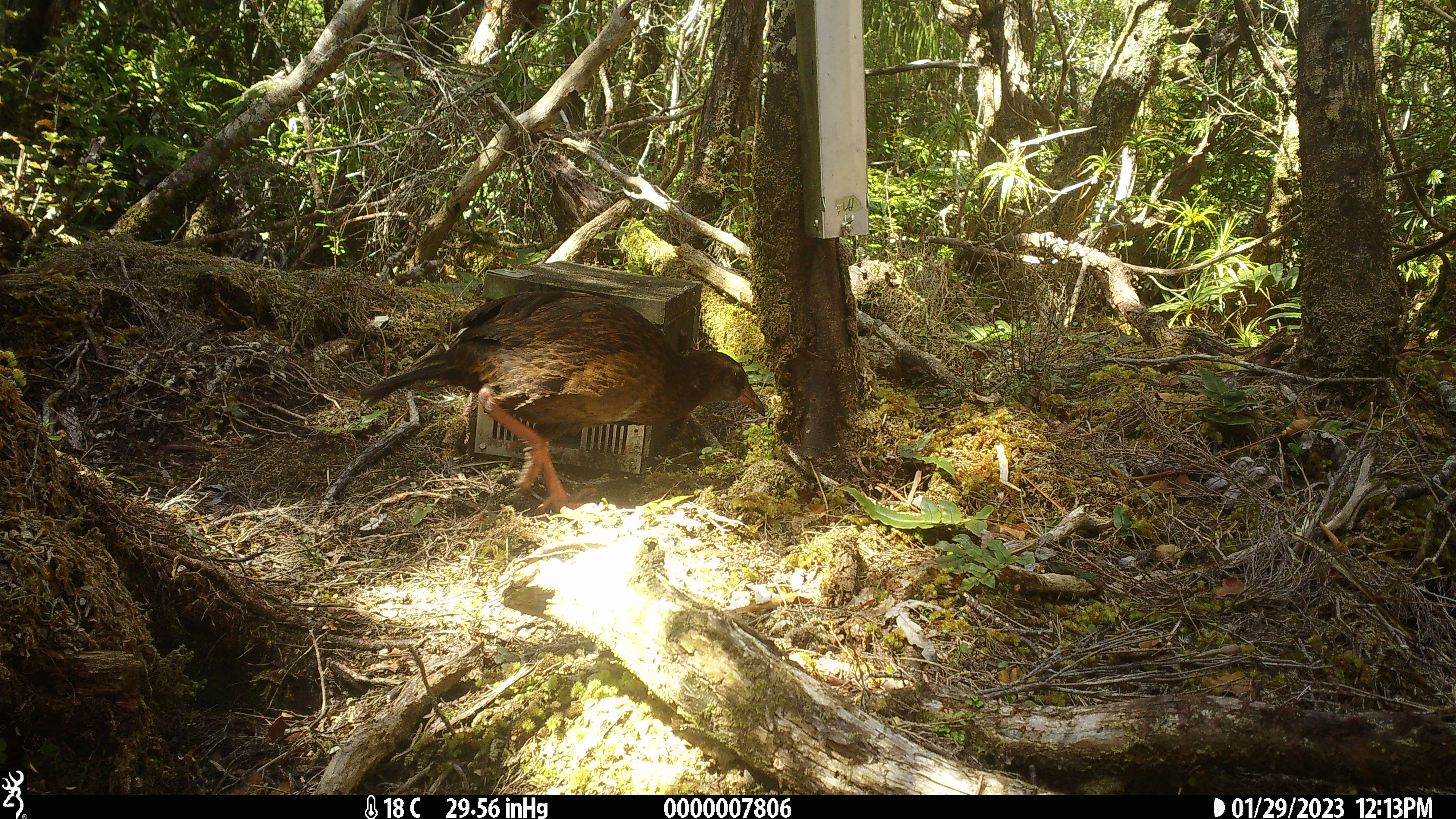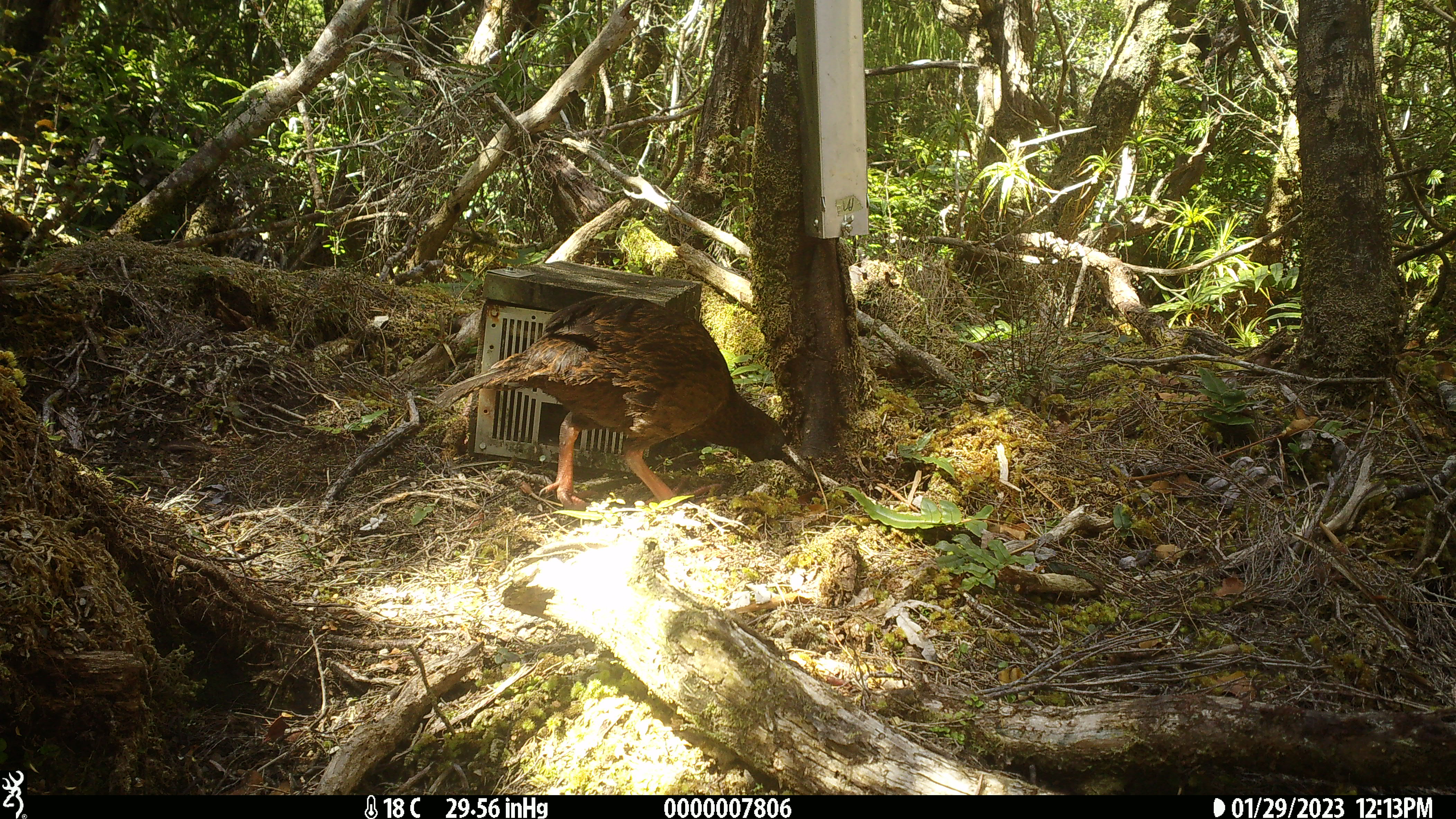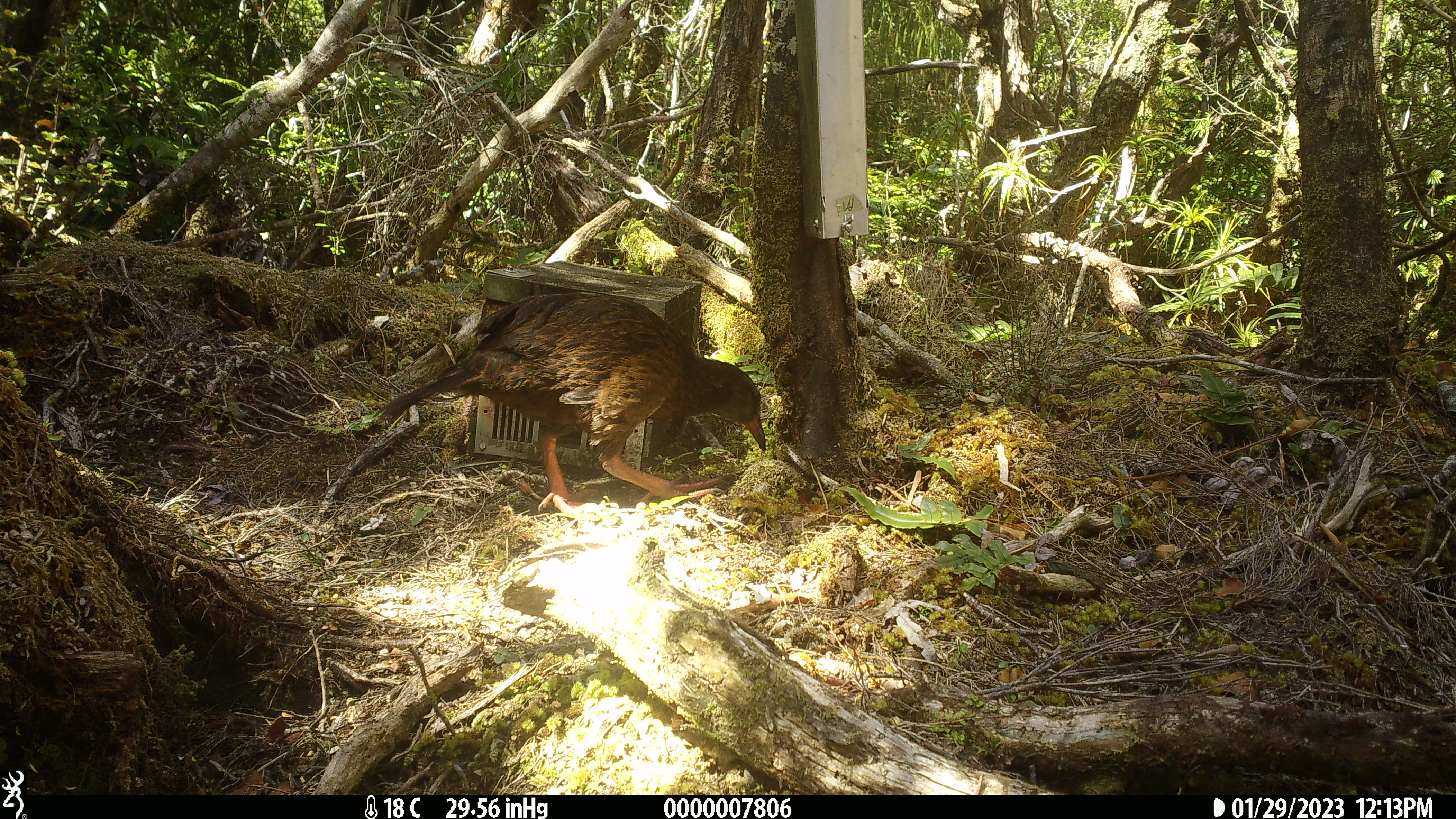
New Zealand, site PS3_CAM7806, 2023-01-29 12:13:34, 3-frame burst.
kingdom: Animalia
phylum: Chordata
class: Aves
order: Gruiformes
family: Rallidae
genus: Gallirallus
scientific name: Gallirallus australis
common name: weka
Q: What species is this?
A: Weka (Gallirallus australis).